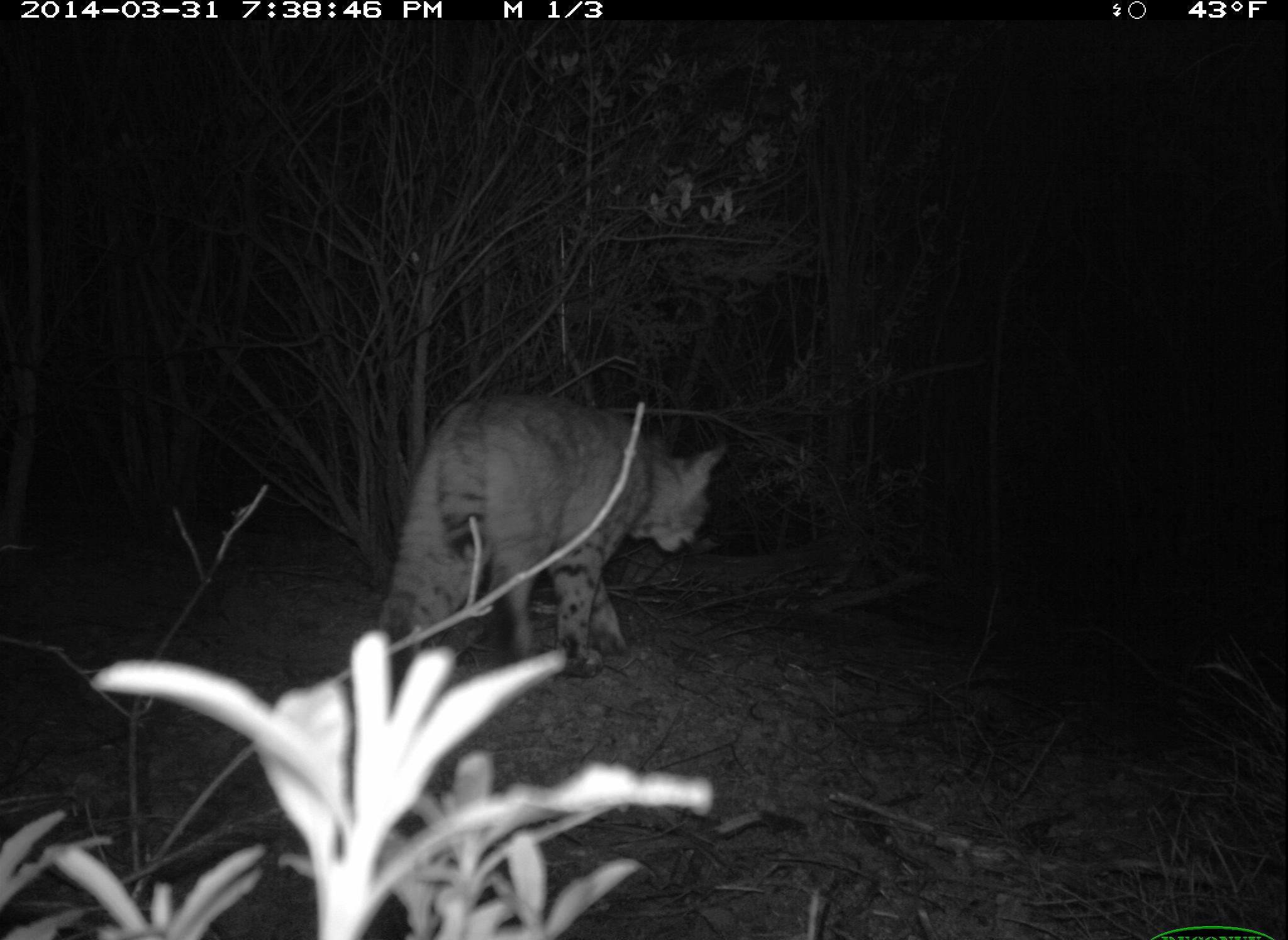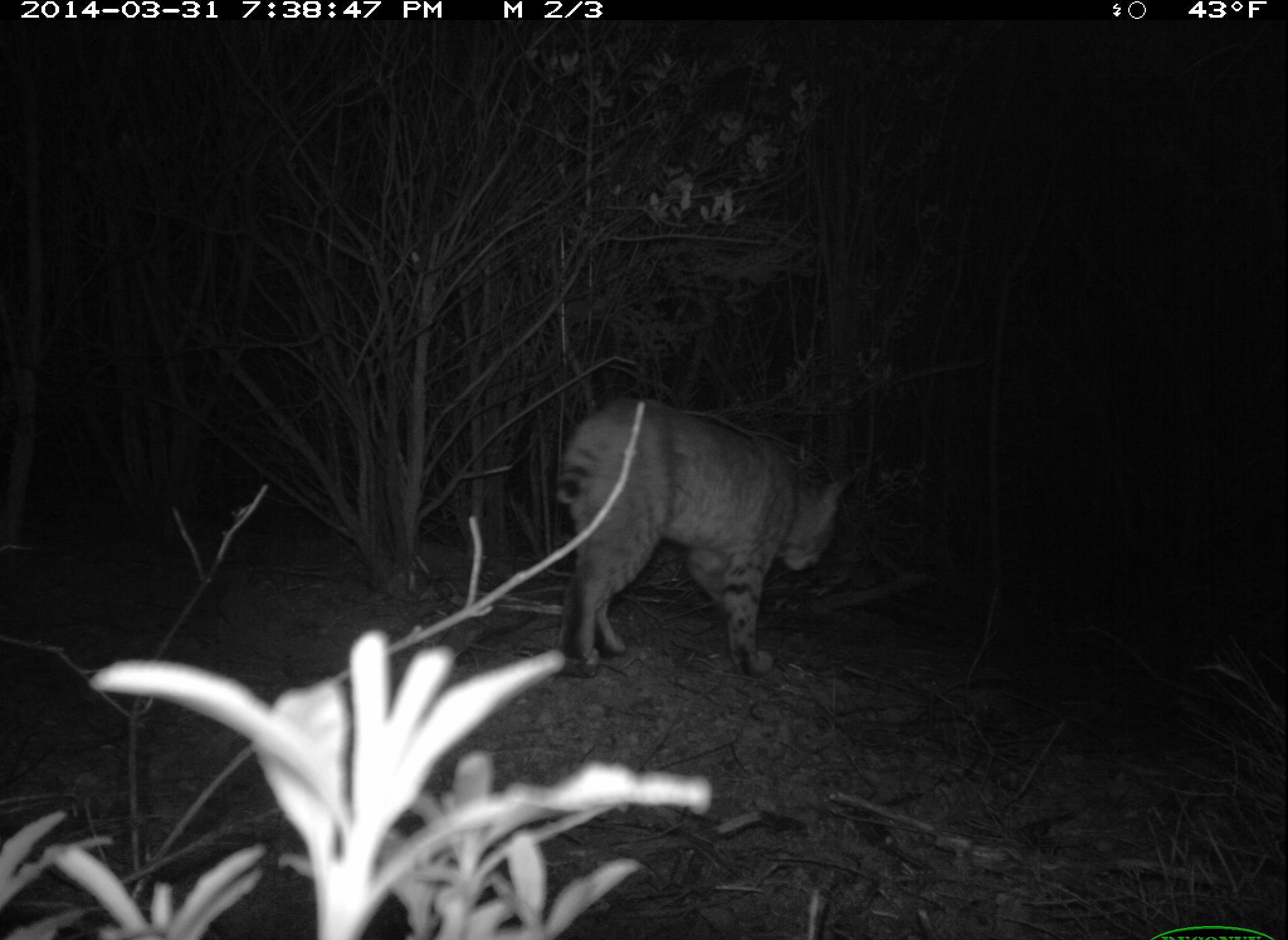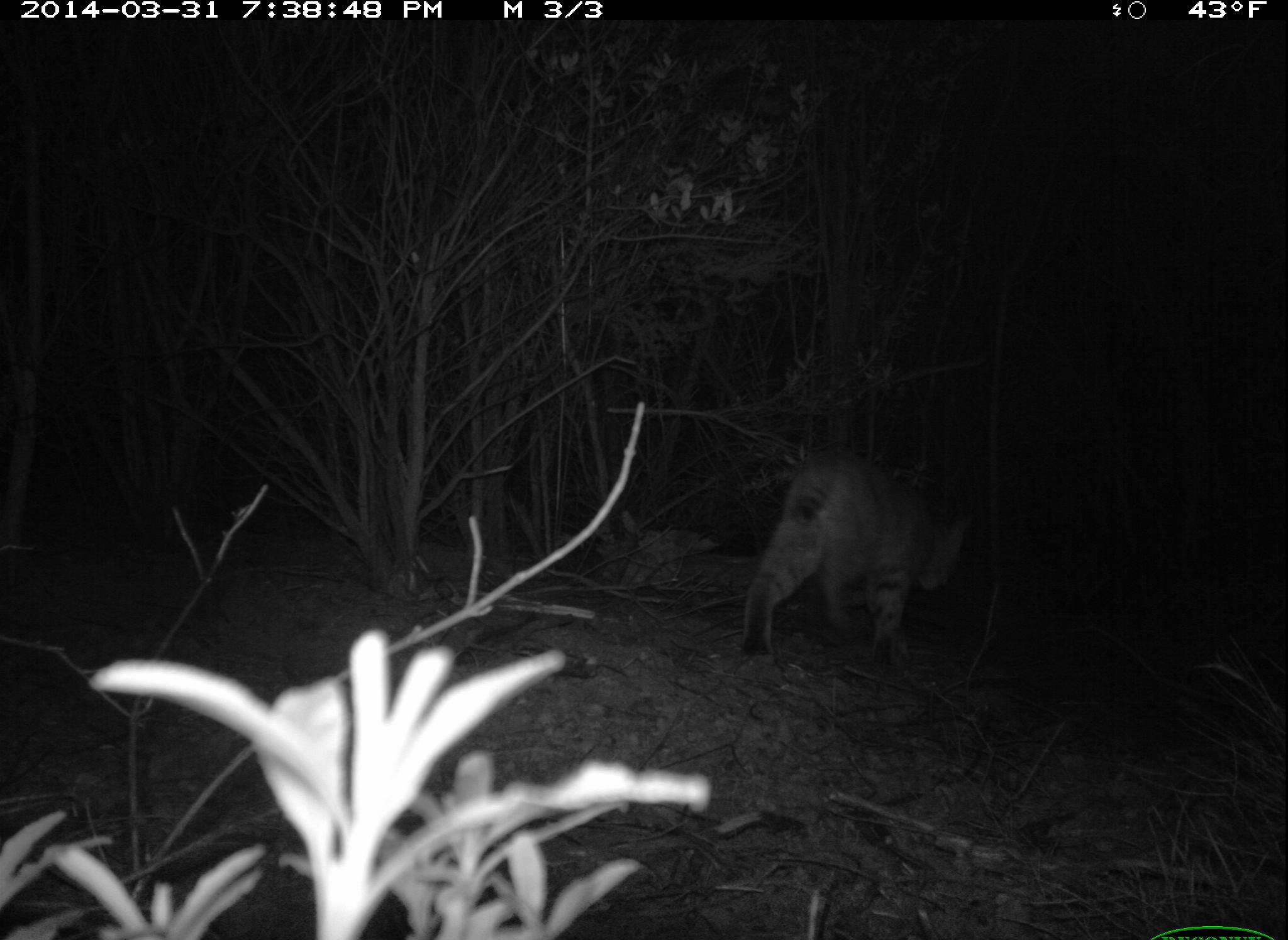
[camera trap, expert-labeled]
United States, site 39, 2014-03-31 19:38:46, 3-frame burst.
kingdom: Animalia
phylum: Chordata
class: Mammalia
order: Carnivora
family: Felidae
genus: Lynx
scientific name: Lynx rufus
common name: bobcat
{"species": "bobcat (Lynx rufus)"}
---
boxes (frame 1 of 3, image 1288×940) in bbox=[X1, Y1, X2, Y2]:
bobcat: bbox=[375, 393, 728, 685]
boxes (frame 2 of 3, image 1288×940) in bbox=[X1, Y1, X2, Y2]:
bobcat: bbox=[554, 399, 843, 681]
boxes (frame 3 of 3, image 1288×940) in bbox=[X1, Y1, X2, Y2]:
bobcat: bbox=[740, 456, 967, 673]